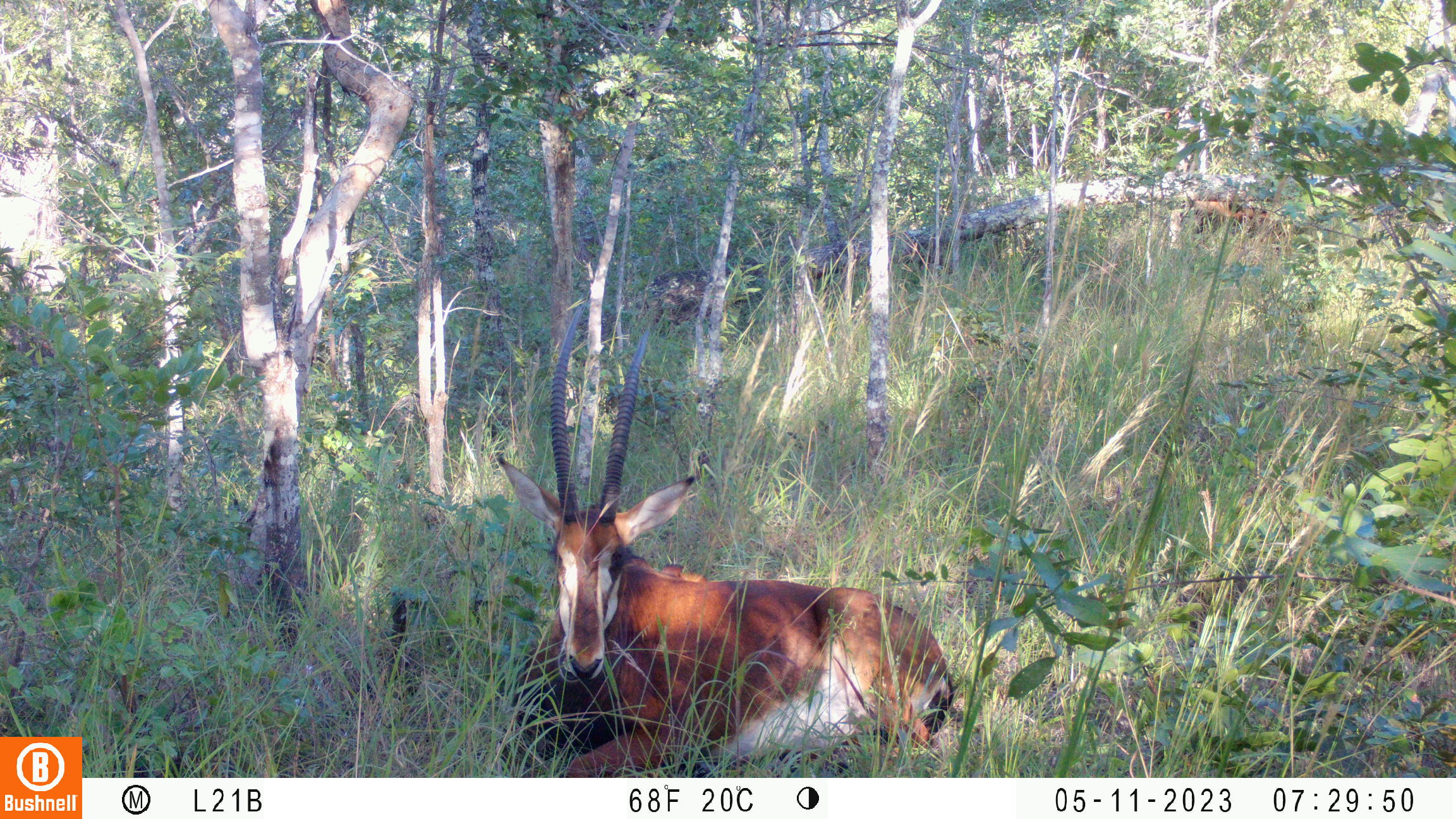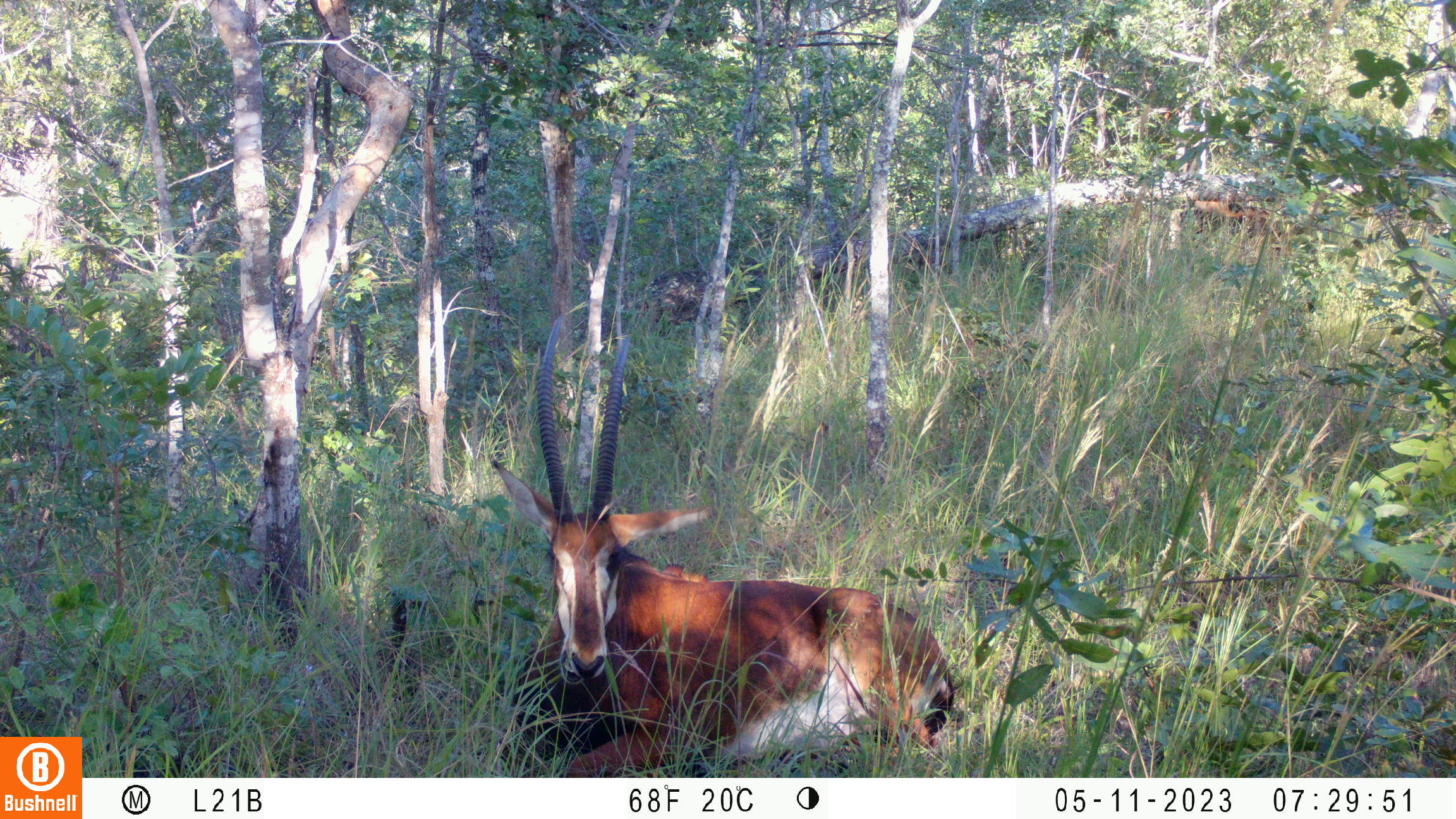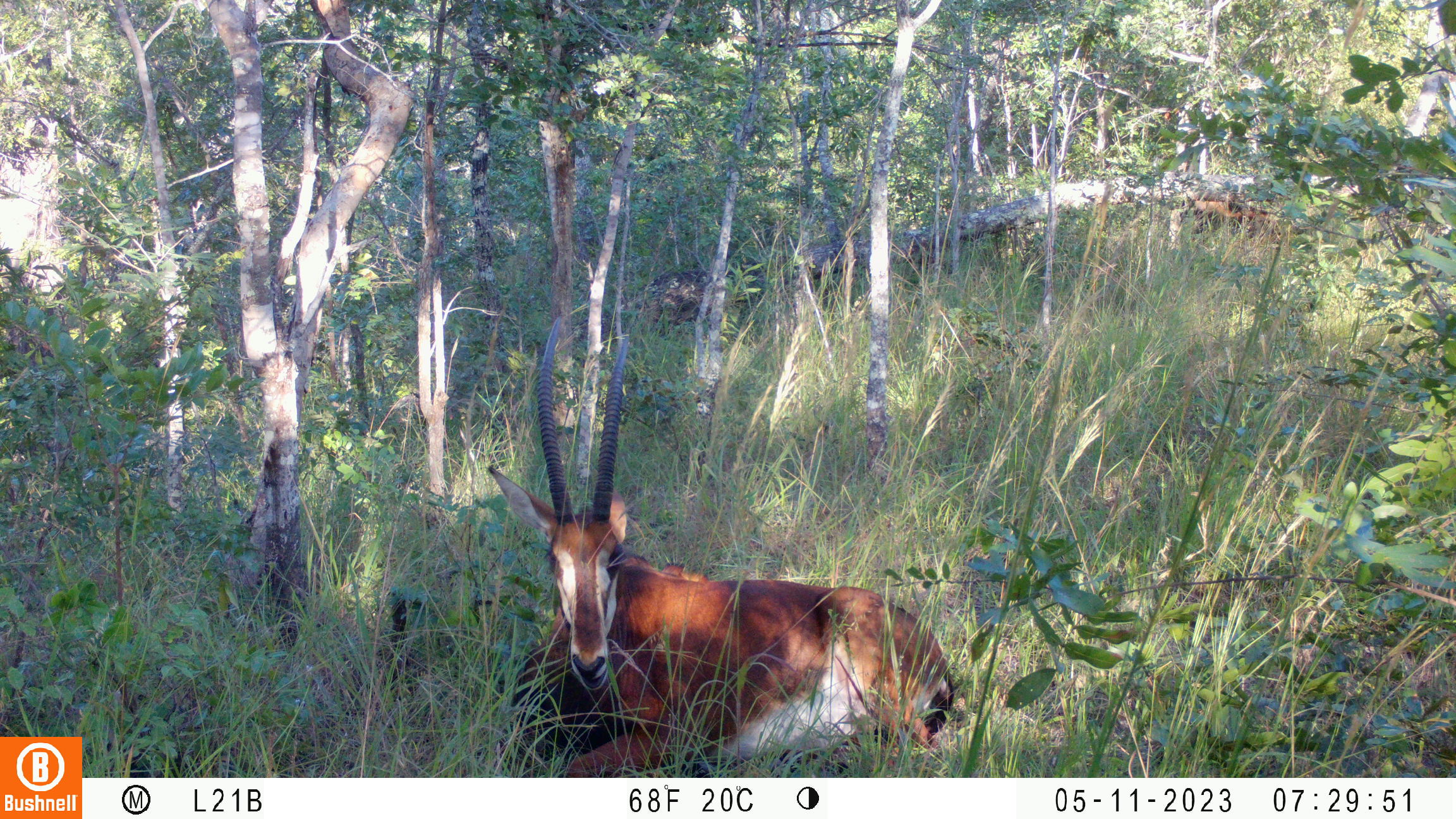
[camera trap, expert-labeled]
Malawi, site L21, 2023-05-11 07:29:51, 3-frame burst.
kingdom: Animalia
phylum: Chordata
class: Mammalia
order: Artiodactyla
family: Bovidae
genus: Hippotragus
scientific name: Hippotragus niger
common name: sable antelope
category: sable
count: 2